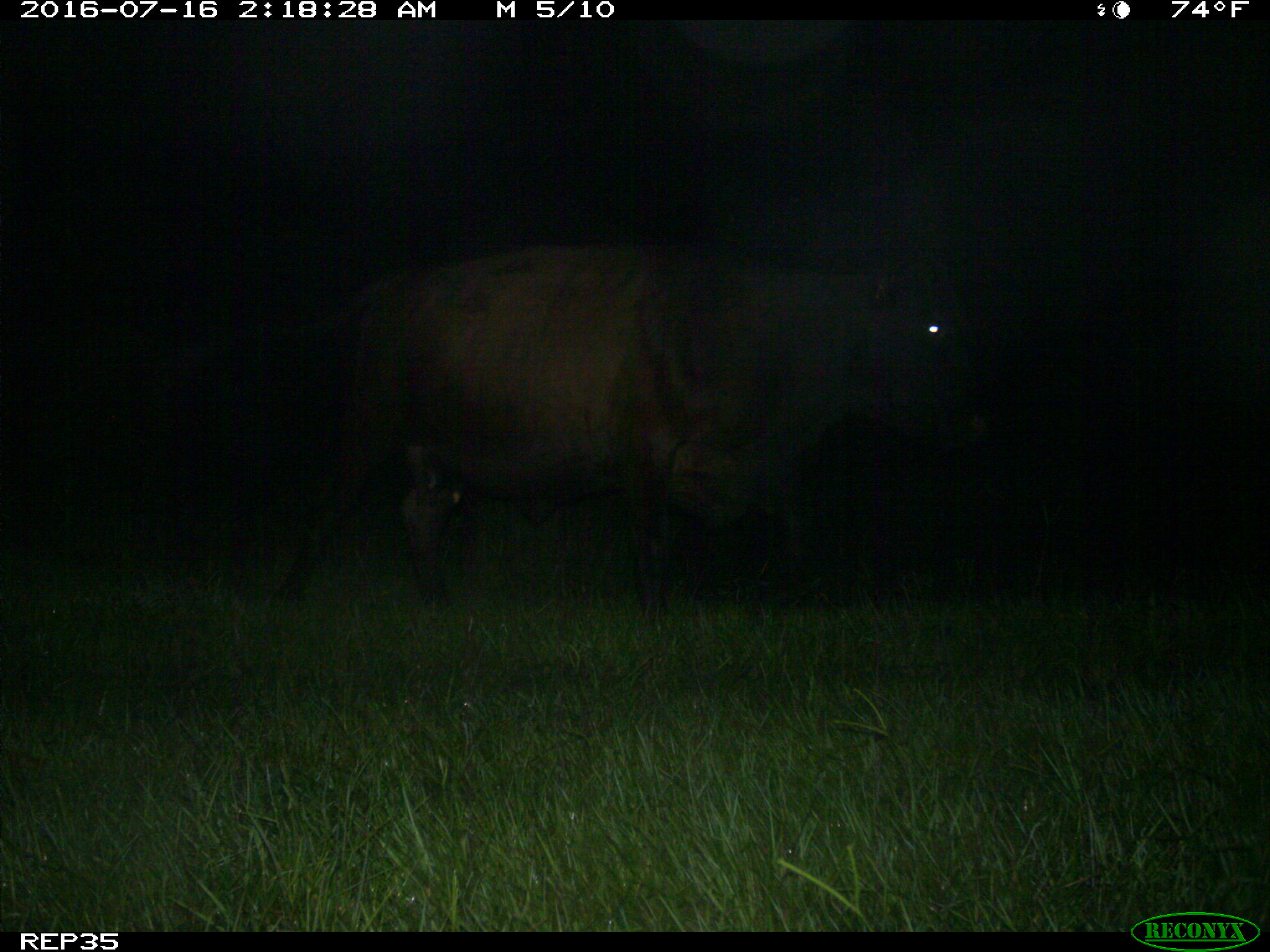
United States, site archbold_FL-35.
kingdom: Animalia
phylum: Chordata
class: Mammalia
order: Artiodactyla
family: Bovidae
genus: Bos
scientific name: Bos taurus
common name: domestic cow